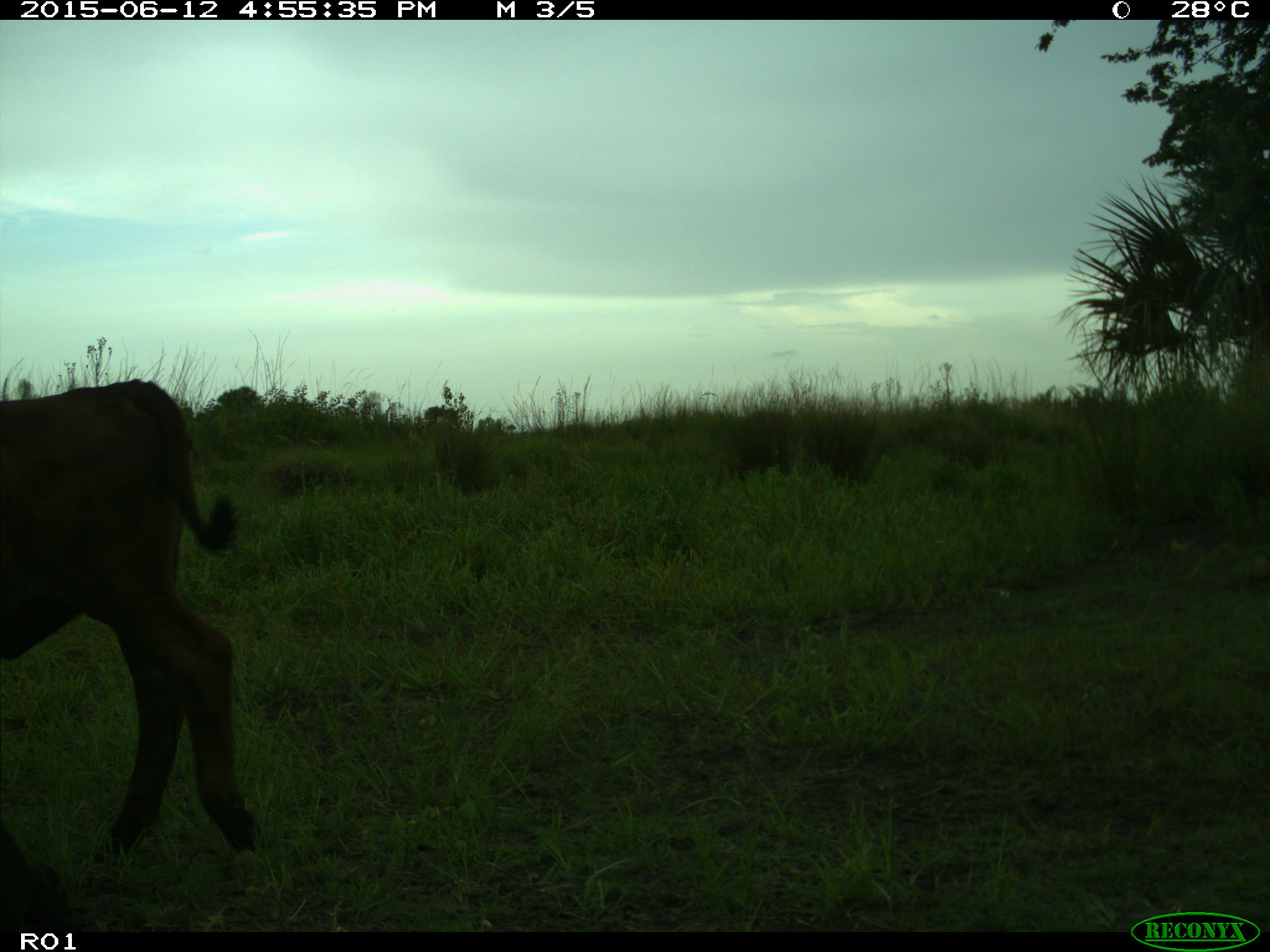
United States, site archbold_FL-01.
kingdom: Animalia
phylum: Chordata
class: Mammalia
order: Artiodactyla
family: Bovidae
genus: Bos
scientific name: Bos taurus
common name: domestic cow